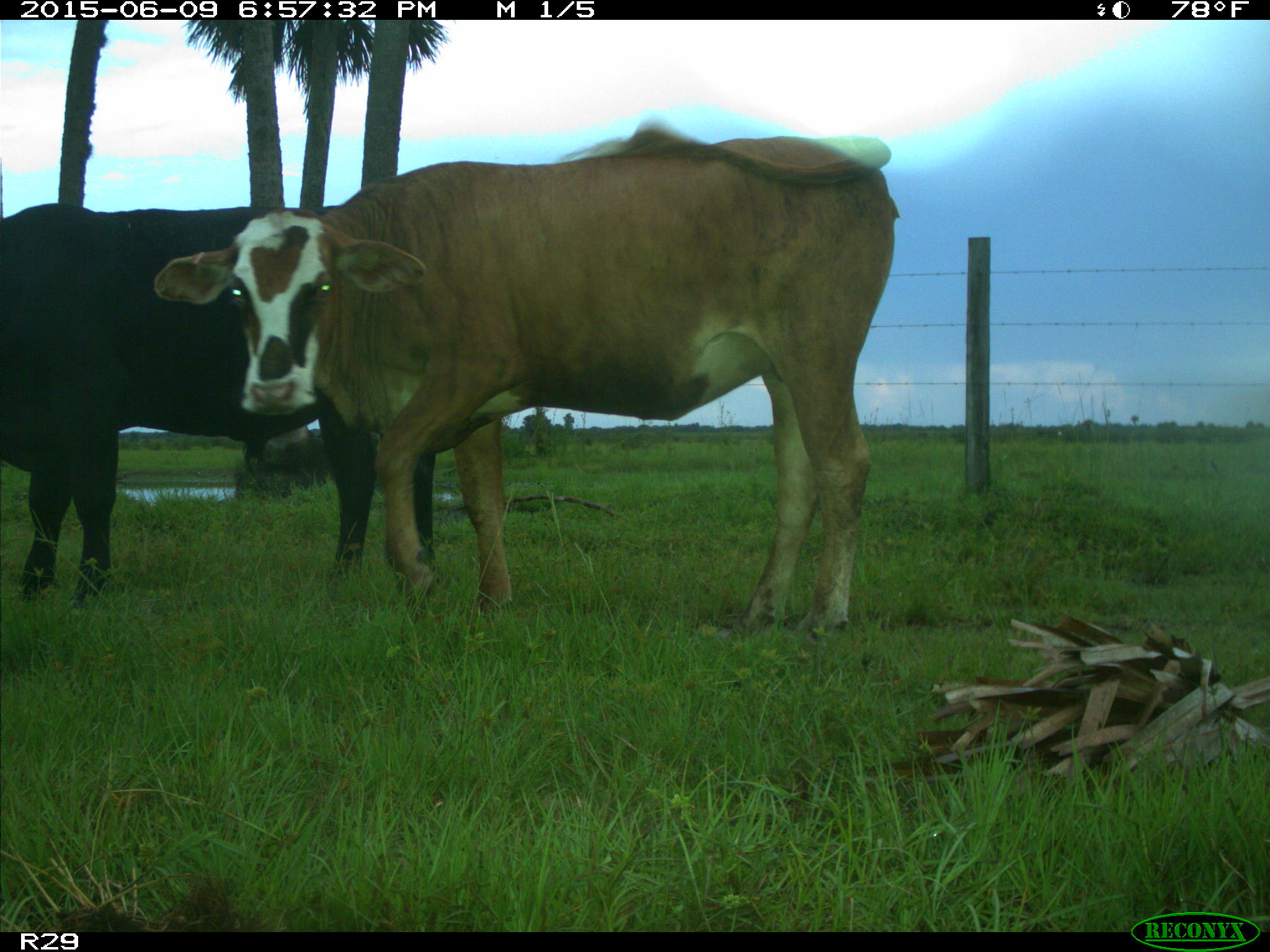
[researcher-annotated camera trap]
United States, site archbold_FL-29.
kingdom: Animalia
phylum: Chordata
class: Mammalia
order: Artiodactyla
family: Bovidae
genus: Bos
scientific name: Bos taurus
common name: domestic cow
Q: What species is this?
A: Bos taurus (domestic cow).